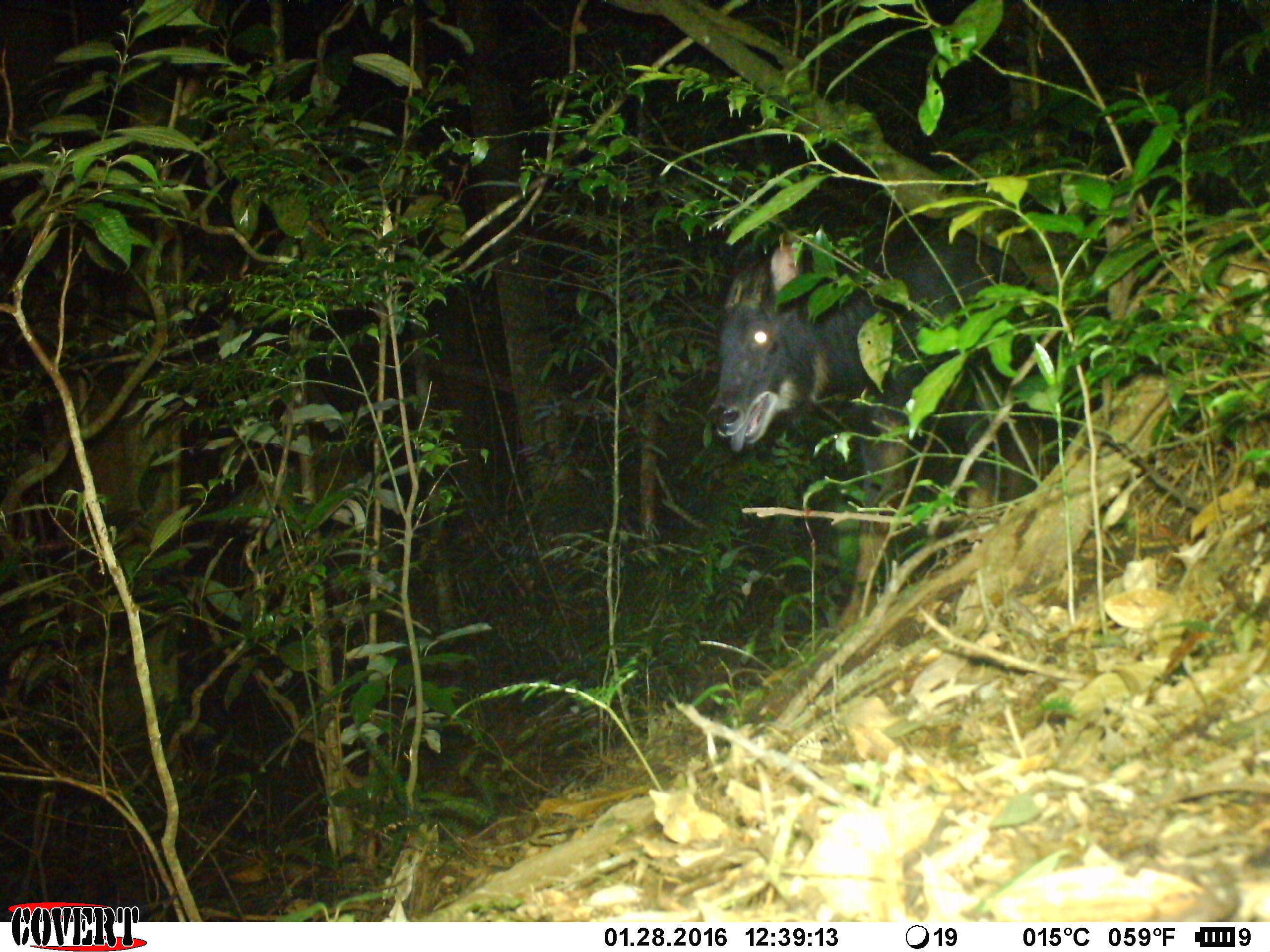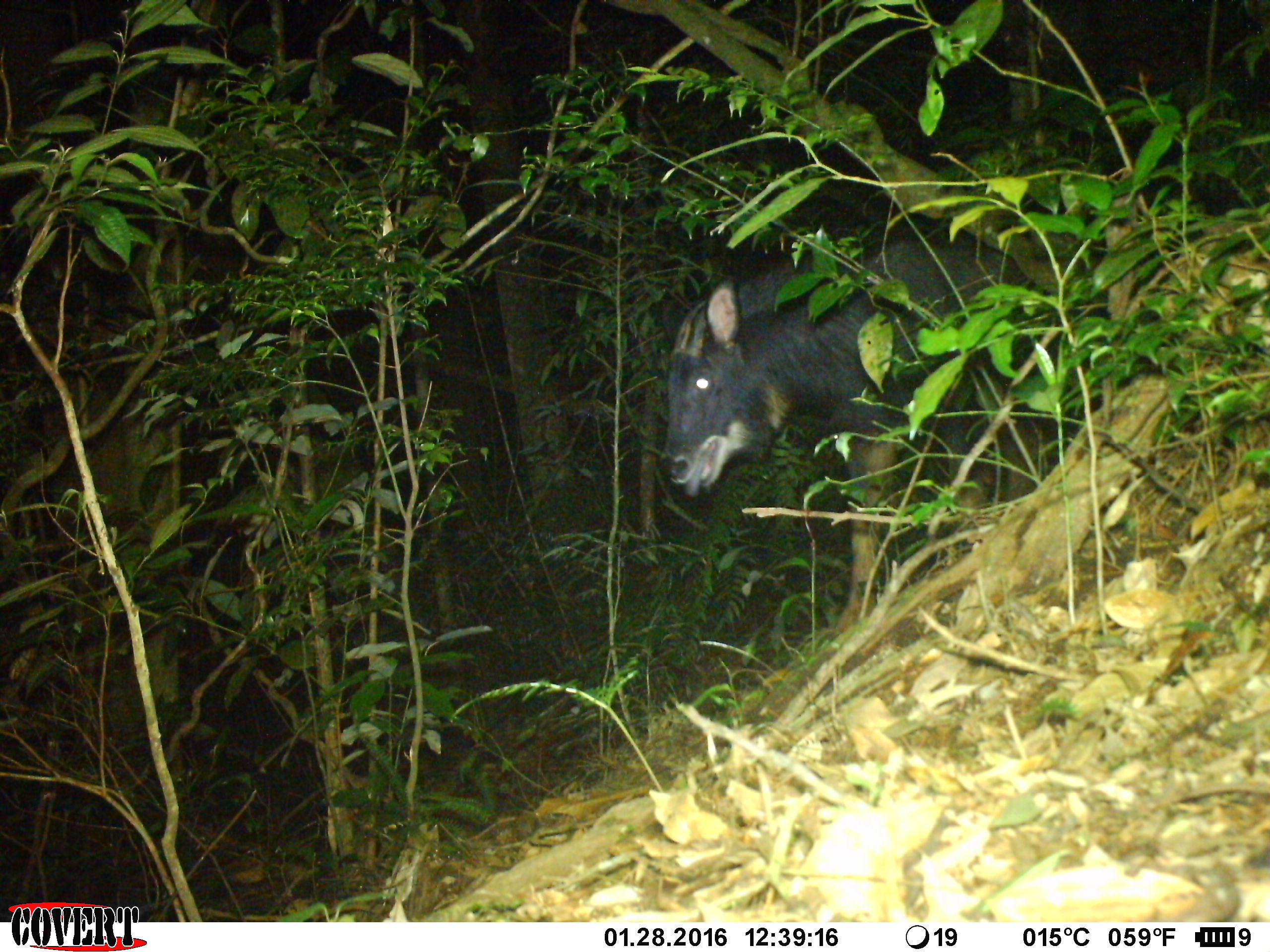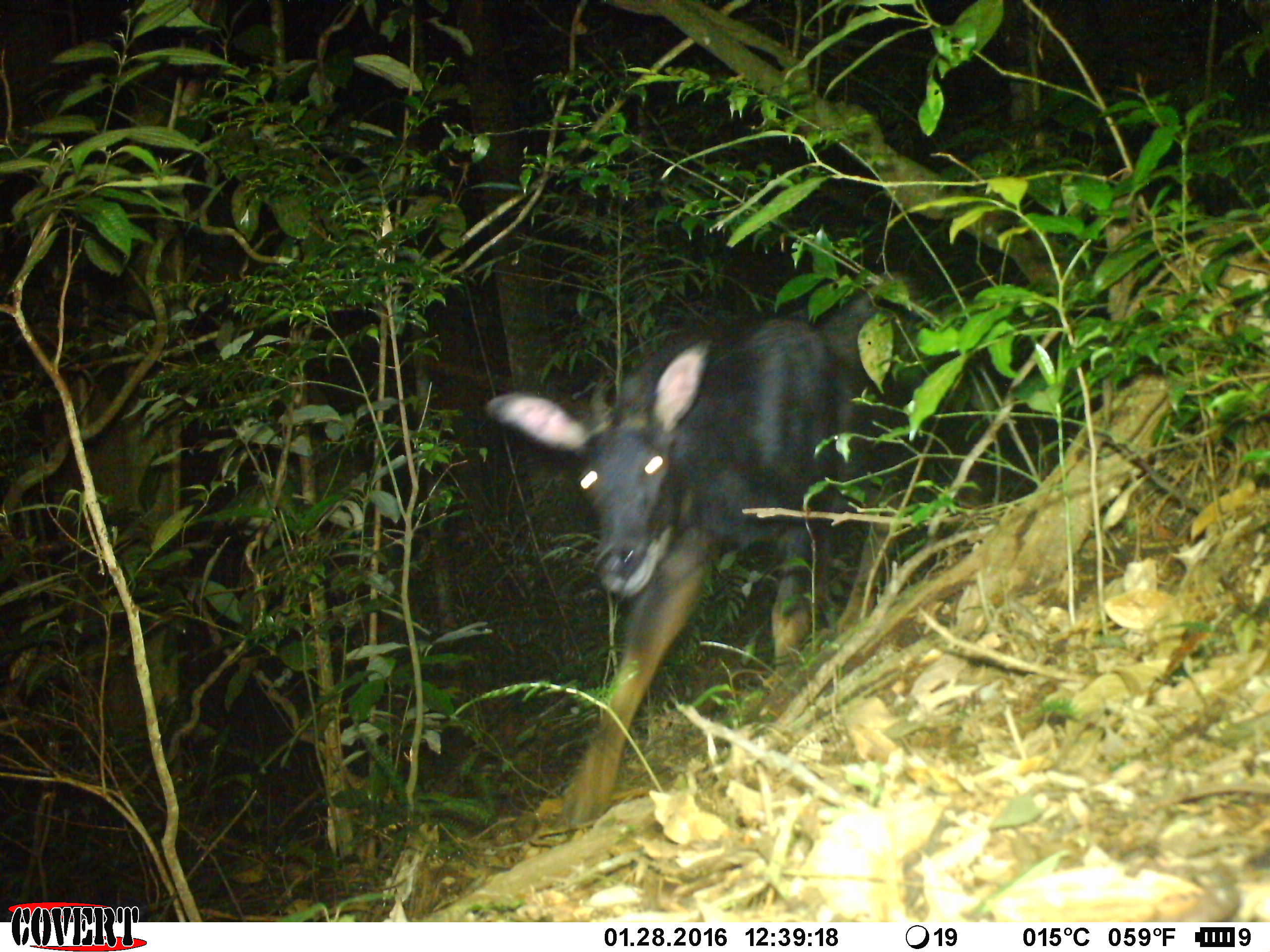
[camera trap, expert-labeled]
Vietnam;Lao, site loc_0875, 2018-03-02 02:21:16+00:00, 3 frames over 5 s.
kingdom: Animalia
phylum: Chordata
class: Mammalia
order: Artiodactyla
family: Bovidae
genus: Capricornis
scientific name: Capricornis sumatraensis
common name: chinese serow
Chinese serow (Capricornis sumatraensis). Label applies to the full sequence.